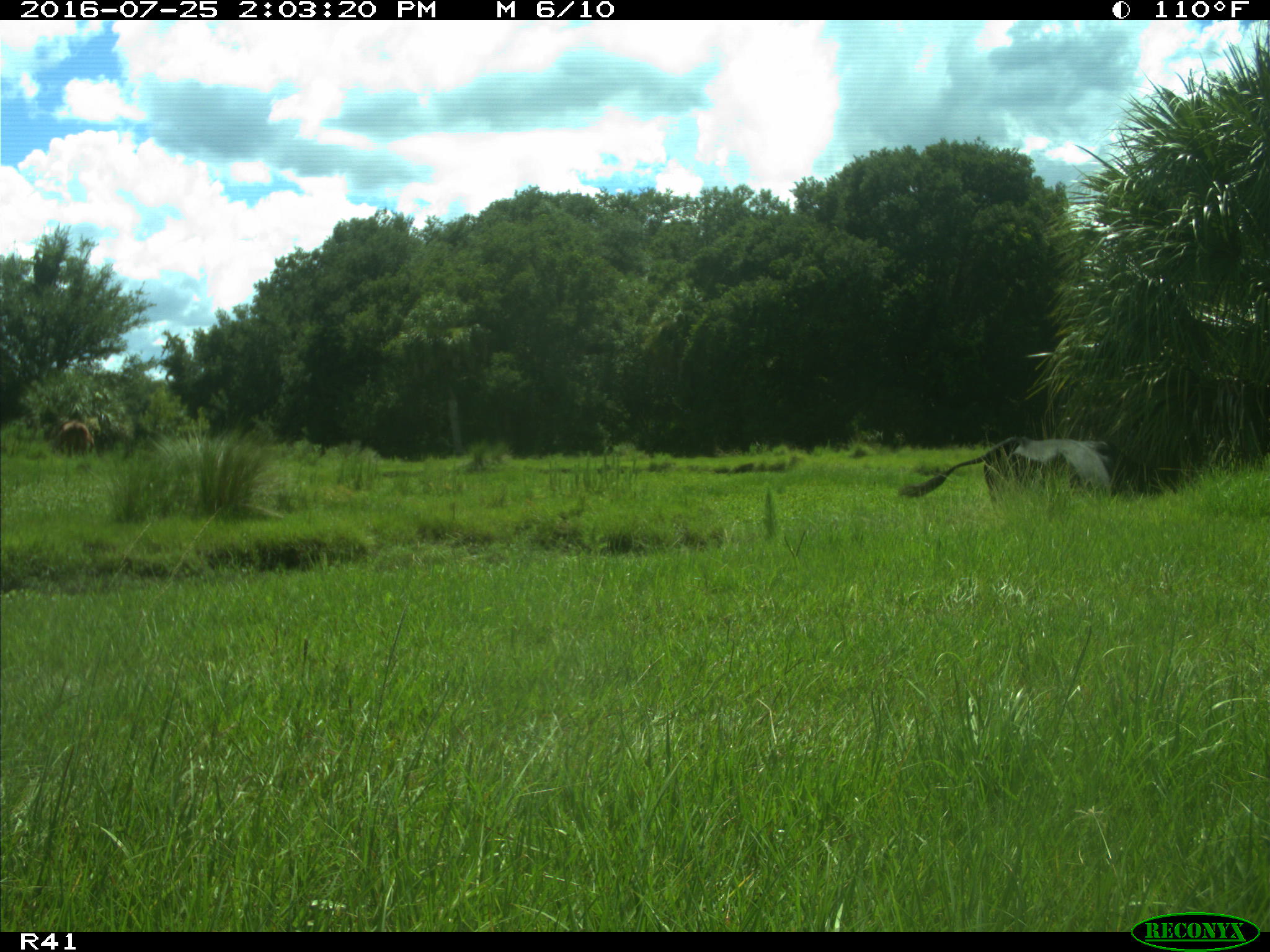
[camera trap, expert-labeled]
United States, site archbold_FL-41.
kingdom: Animalia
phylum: Chordata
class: Mammalia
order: Artiodactyla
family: Bovidae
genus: Bos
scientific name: Bos taurus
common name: domestic cow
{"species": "Bos taurus (domestic cow)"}